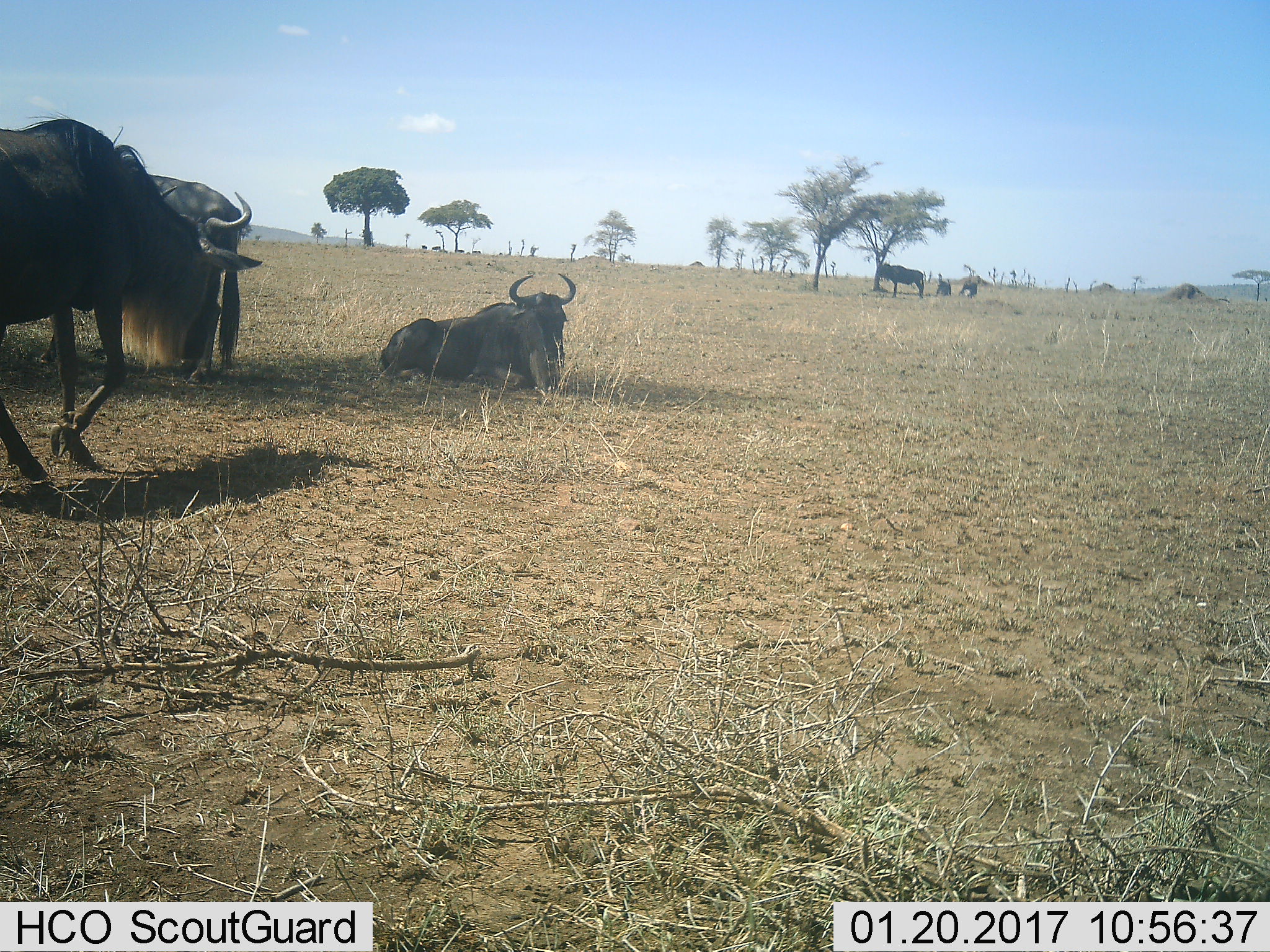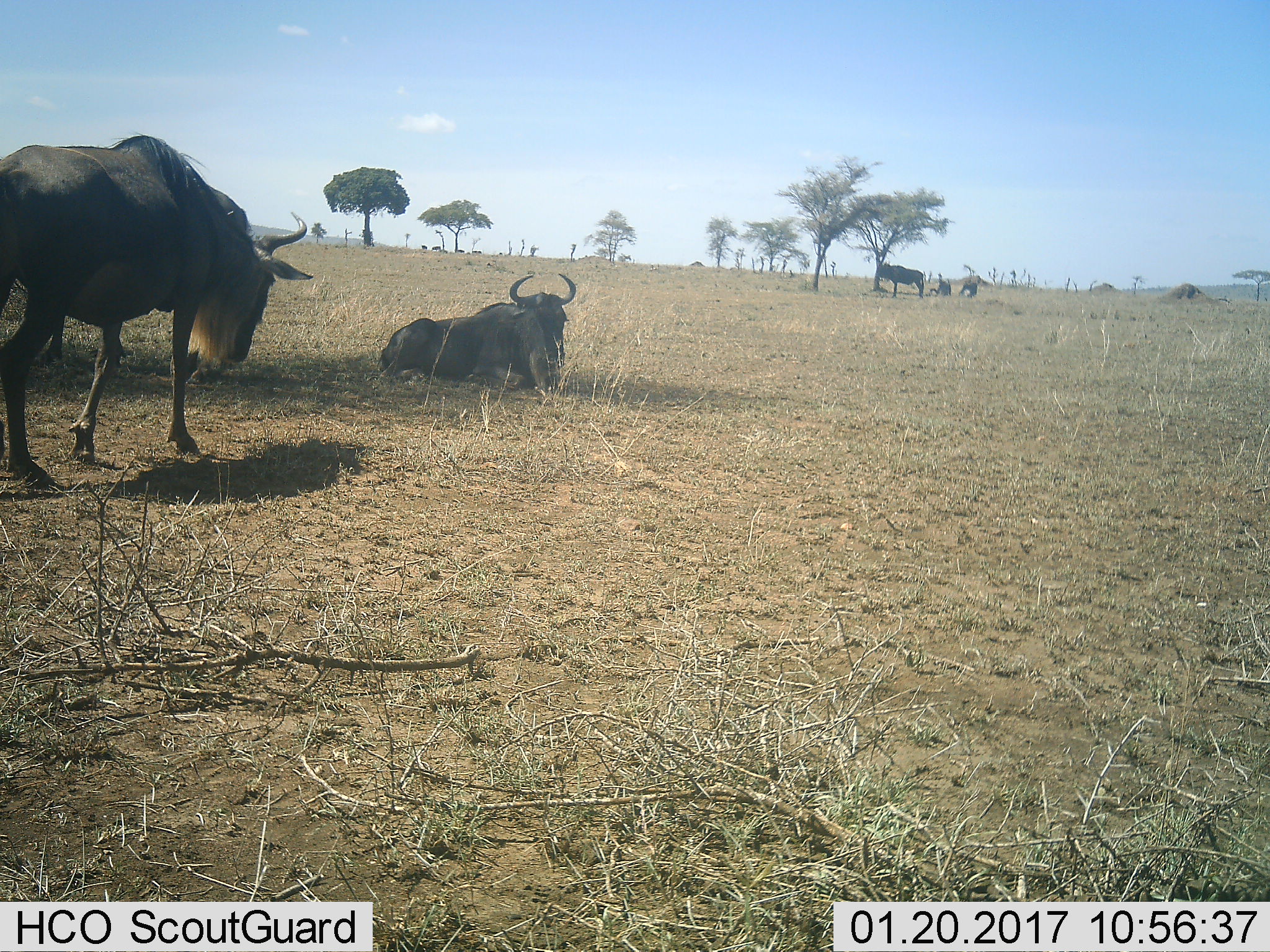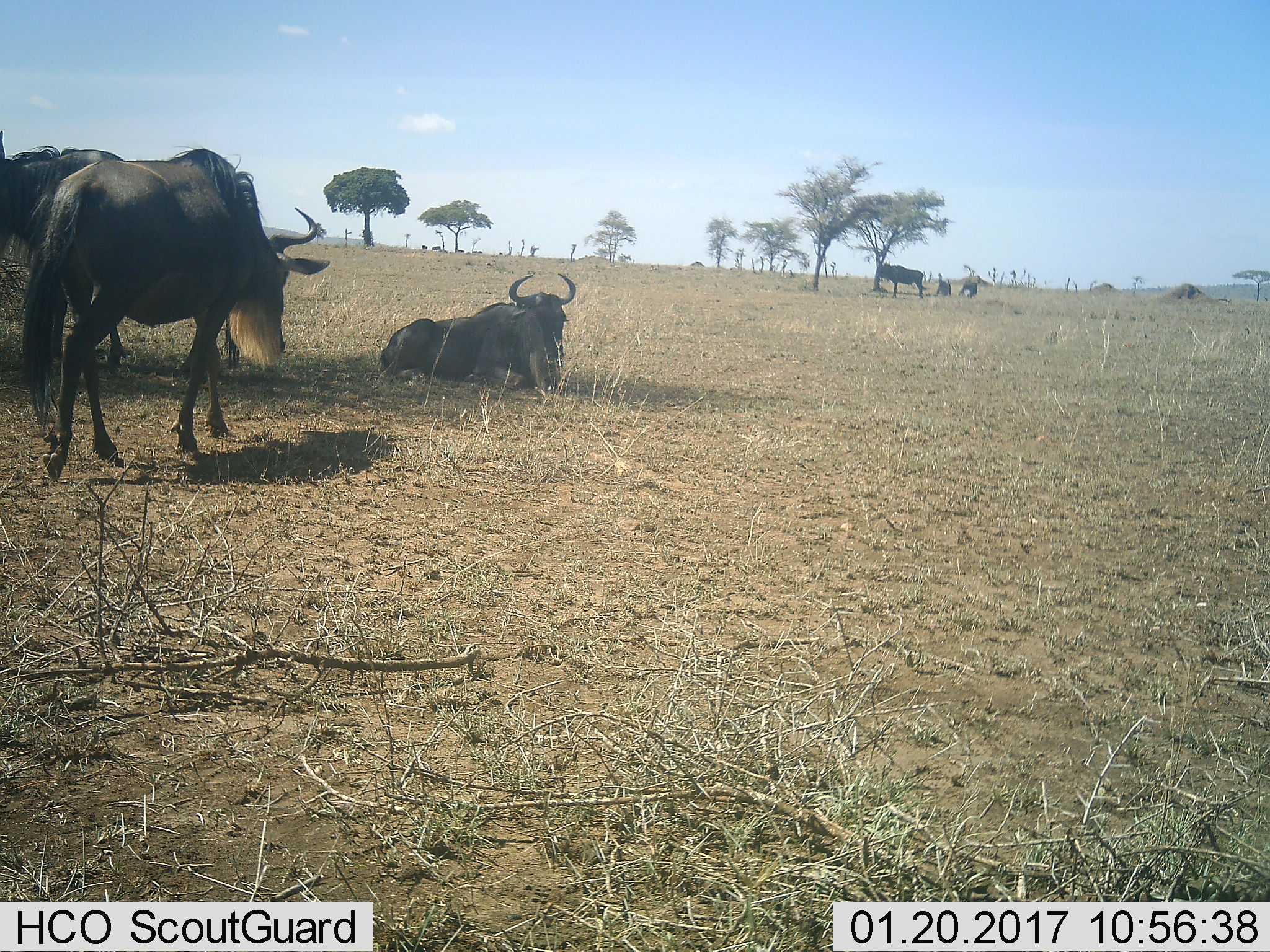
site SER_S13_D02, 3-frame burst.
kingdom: Animalia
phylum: Chordata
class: Mammalia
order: Artiodactyla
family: Bovidae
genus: Connochaetes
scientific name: Connochaetes taurinus taurinus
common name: blue wildebeest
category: wildebeestblue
Wildebeestblue (blue wildebeest) (Connochaetes taurinus taurinus), count 10. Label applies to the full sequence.